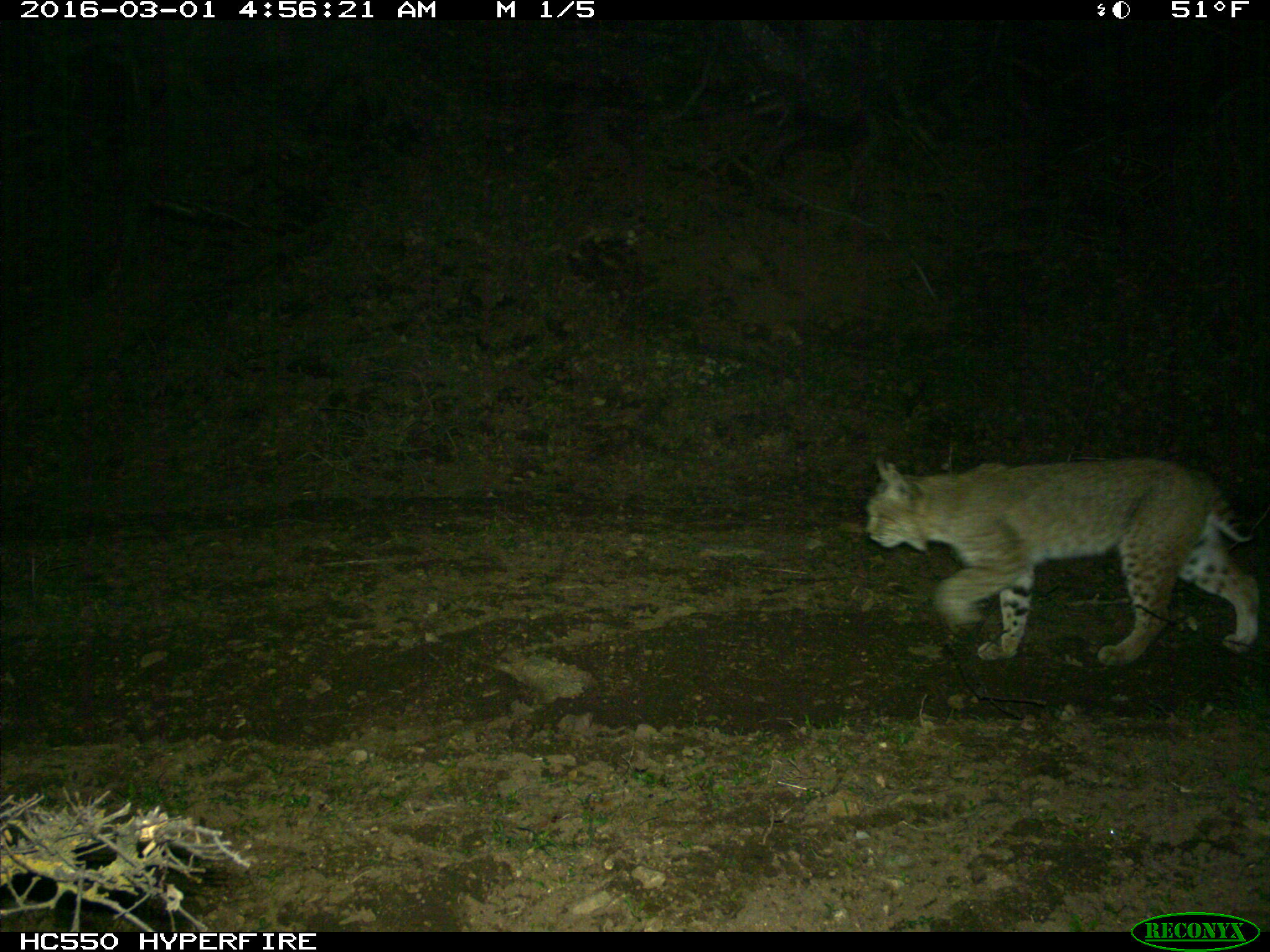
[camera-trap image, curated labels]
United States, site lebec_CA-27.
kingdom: Animalia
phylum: Chordata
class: Mammalia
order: Carnivora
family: Felidae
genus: Lynx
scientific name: Lynx rufus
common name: bobcat